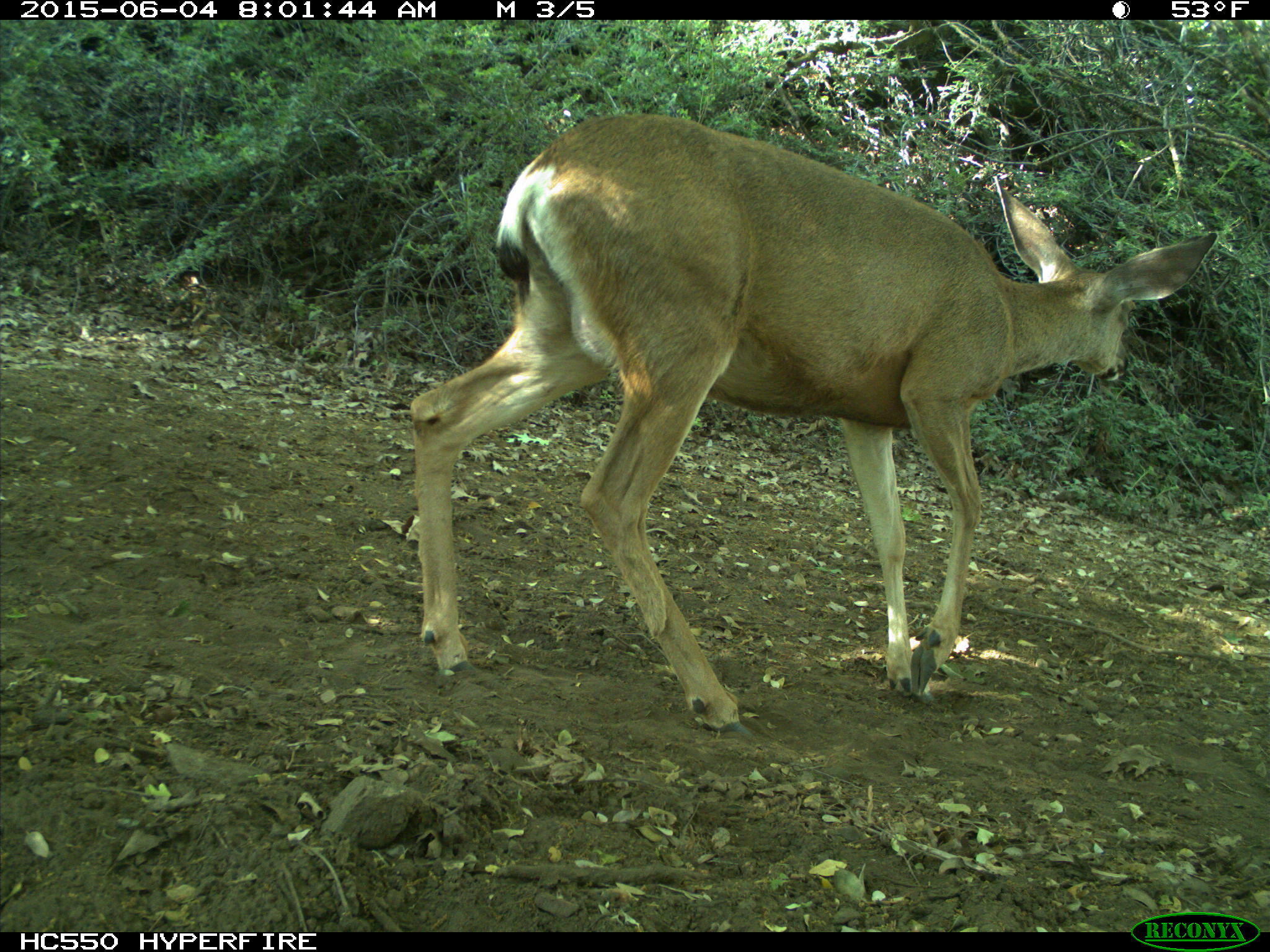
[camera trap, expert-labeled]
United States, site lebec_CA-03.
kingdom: Animalia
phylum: Chordata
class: Mammalia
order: Artiodactyla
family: Cervidae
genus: Odocoileus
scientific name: Odocoileus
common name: deer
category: unidentified deer